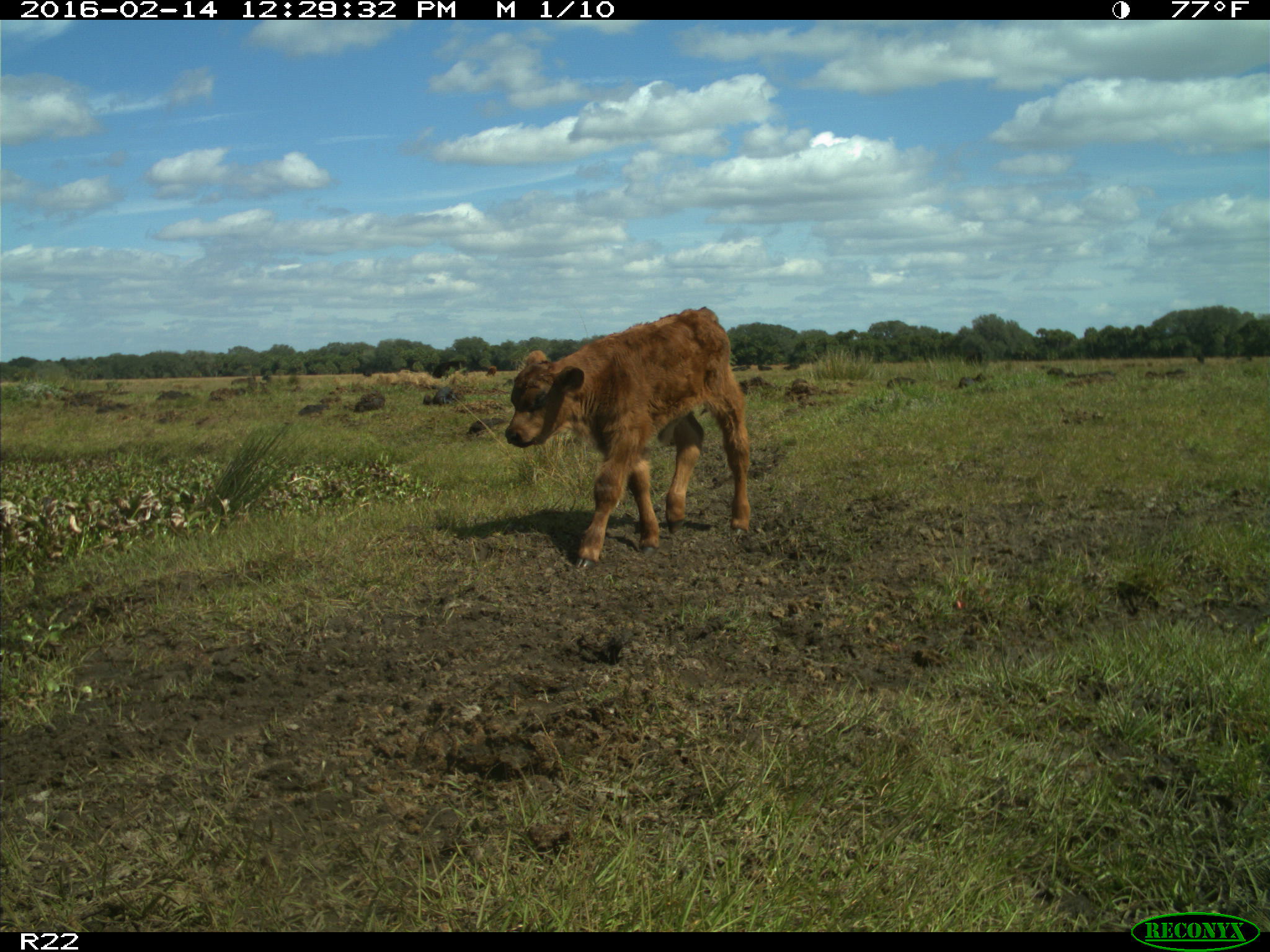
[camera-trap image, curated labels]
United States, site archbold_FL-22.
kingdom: Animalia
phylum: Chordata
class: Mammalia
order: Artiodactyla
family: Bovidae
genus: Bos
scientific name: Bos taurus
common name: domestic cow